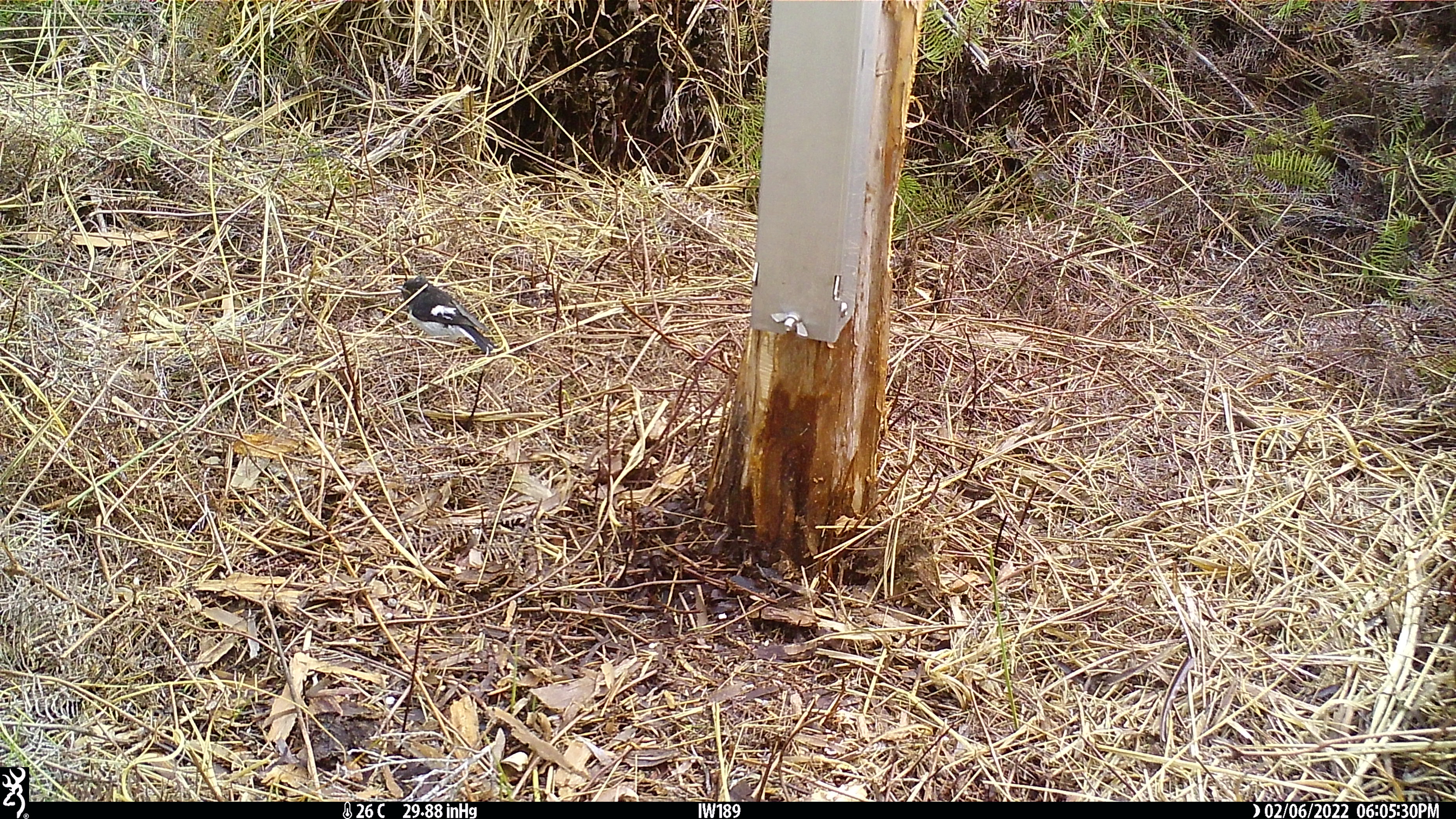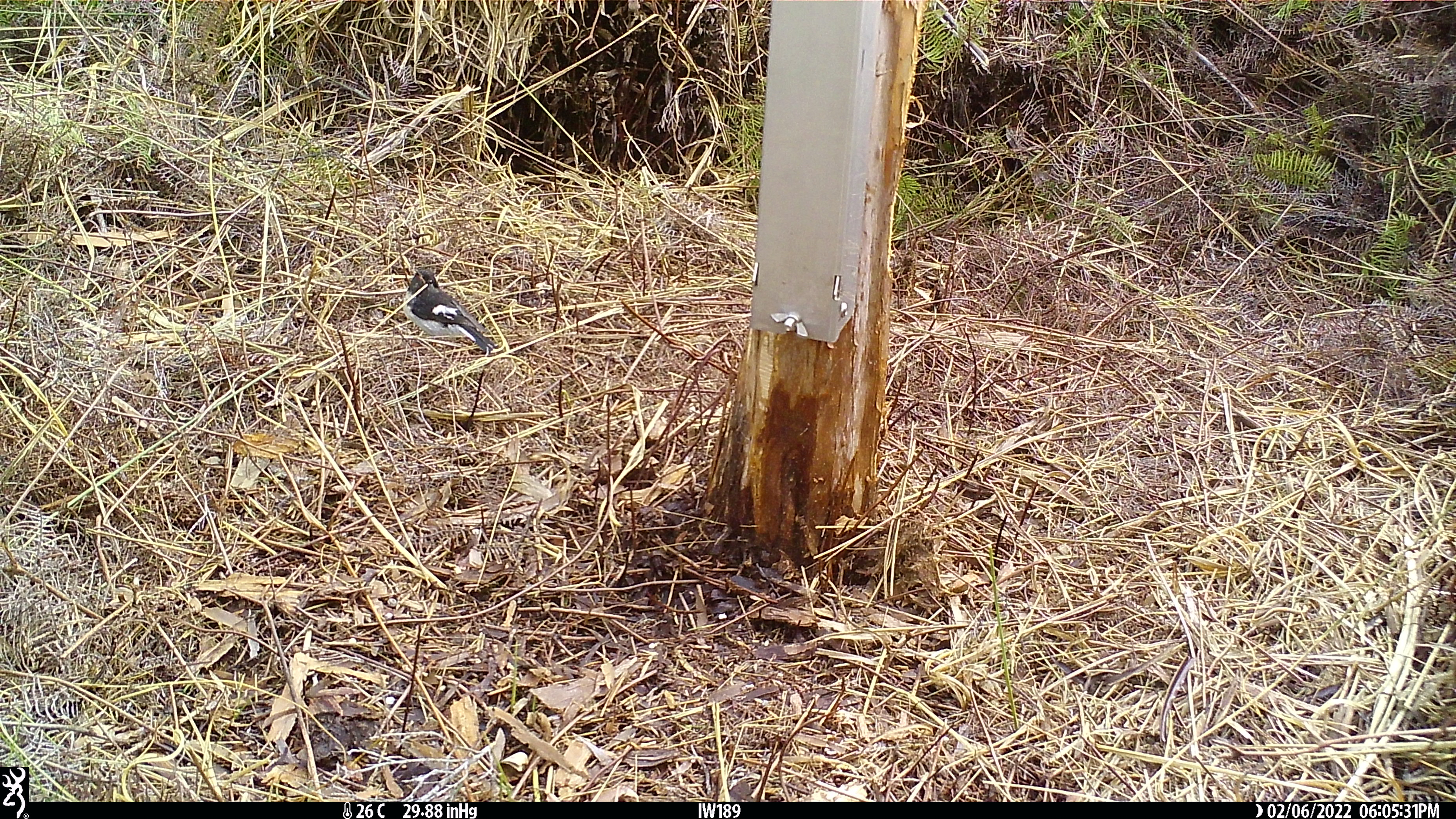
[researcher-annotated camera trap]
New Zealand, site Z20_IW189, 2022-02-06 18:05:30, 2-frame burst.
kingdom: Animalia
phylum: Chordata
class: Aves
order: Passeriformes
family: Petroicidae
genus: Petroica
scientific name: Petroica macrocephala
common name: tomtit